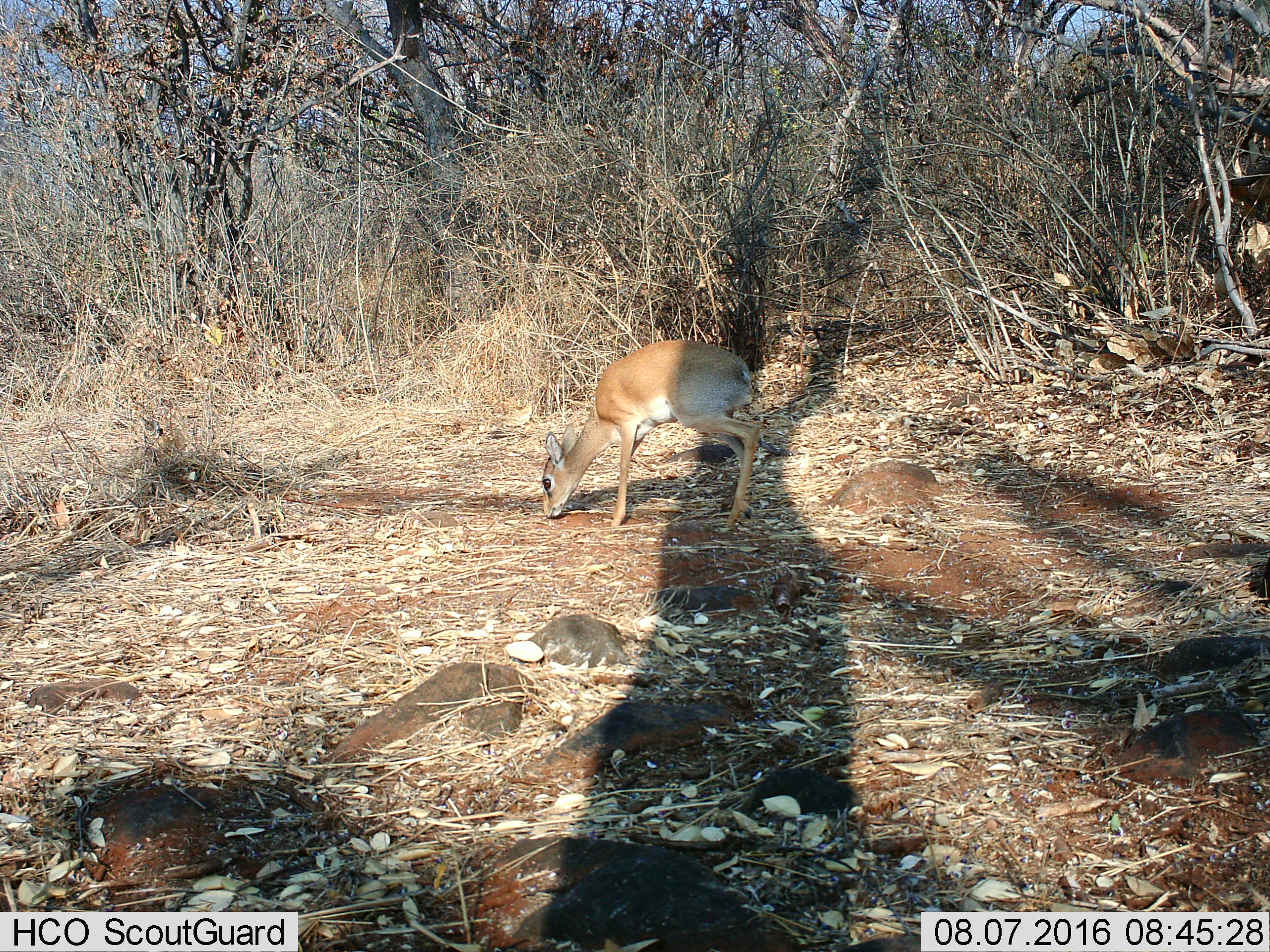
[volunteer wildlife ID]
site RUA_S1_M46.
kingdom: Animalia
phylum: Chordata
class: Mammalia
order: Artiodactyla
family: Bovidae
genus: Madoqua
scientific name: Madoqua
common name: dik-dik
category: dikdik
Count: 1.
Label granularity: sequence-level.